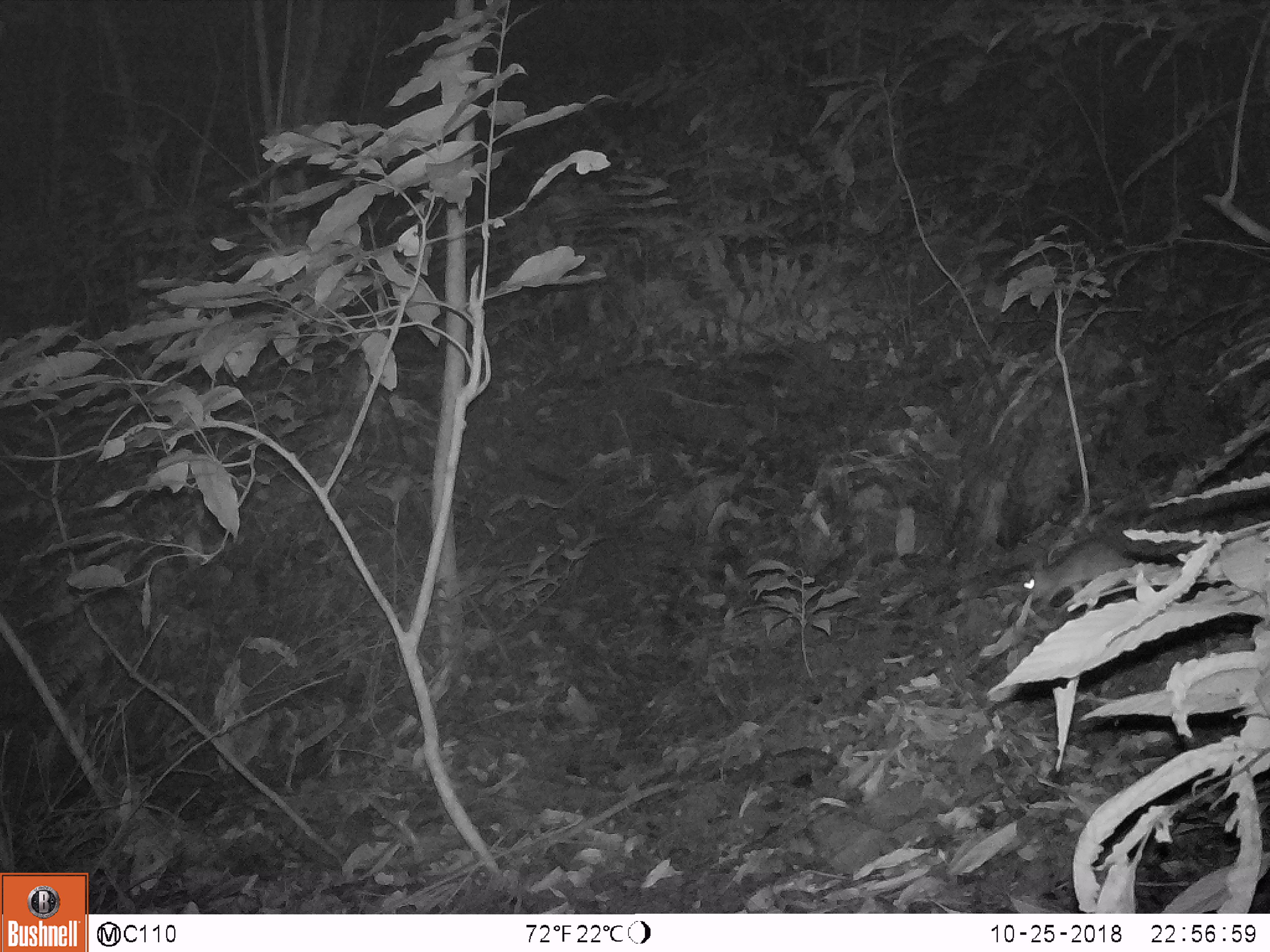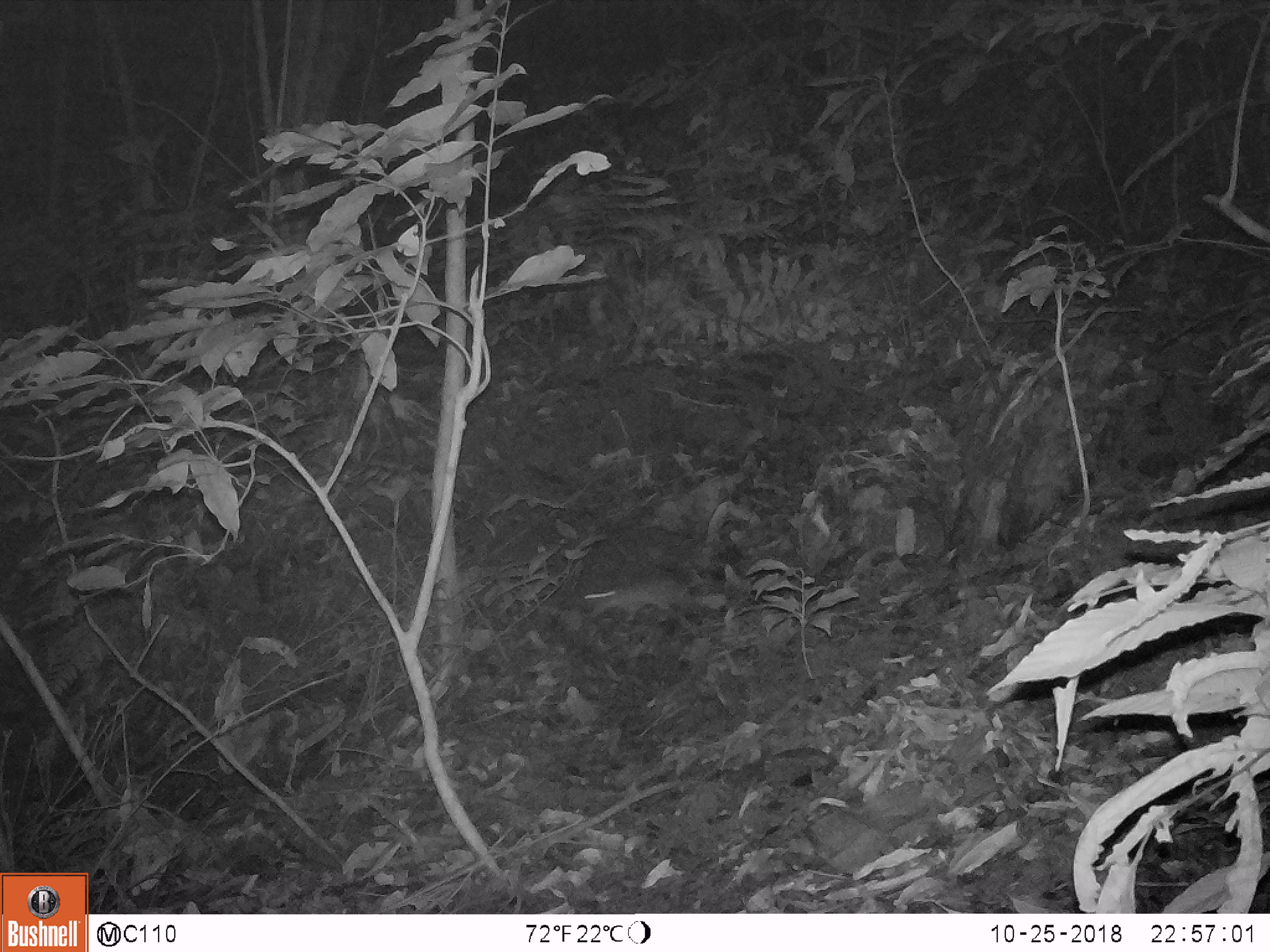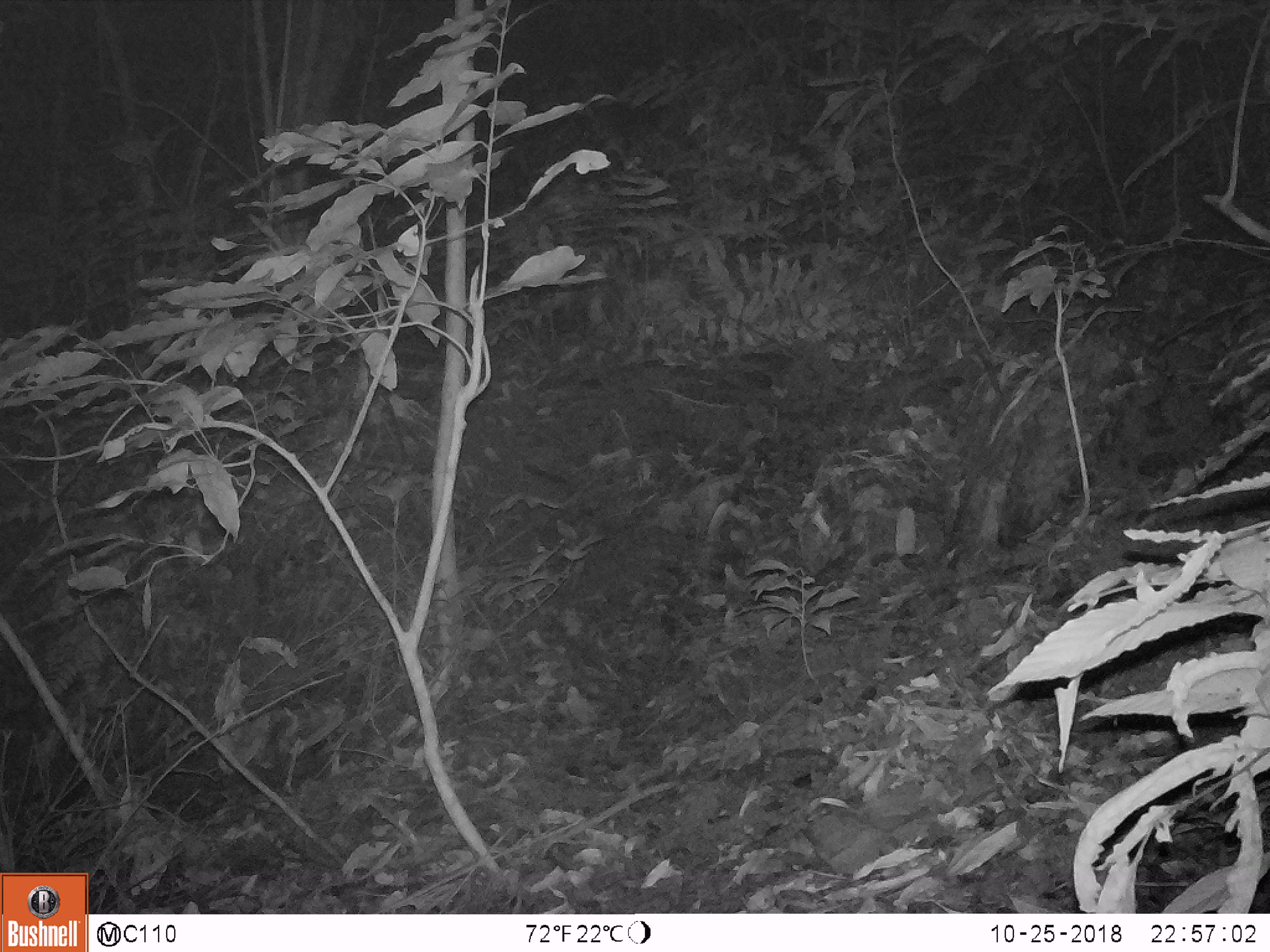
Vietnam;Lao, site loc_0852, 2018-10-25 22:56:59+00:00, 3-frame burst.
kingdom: Animalia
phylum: Chordata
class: Mammalia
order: Rodentia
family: Muridae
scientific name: Muridae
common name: old-world mice and rats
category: unidentified murid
Unidentified murid (old-world mice and rats) (Muridae). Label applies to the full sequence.